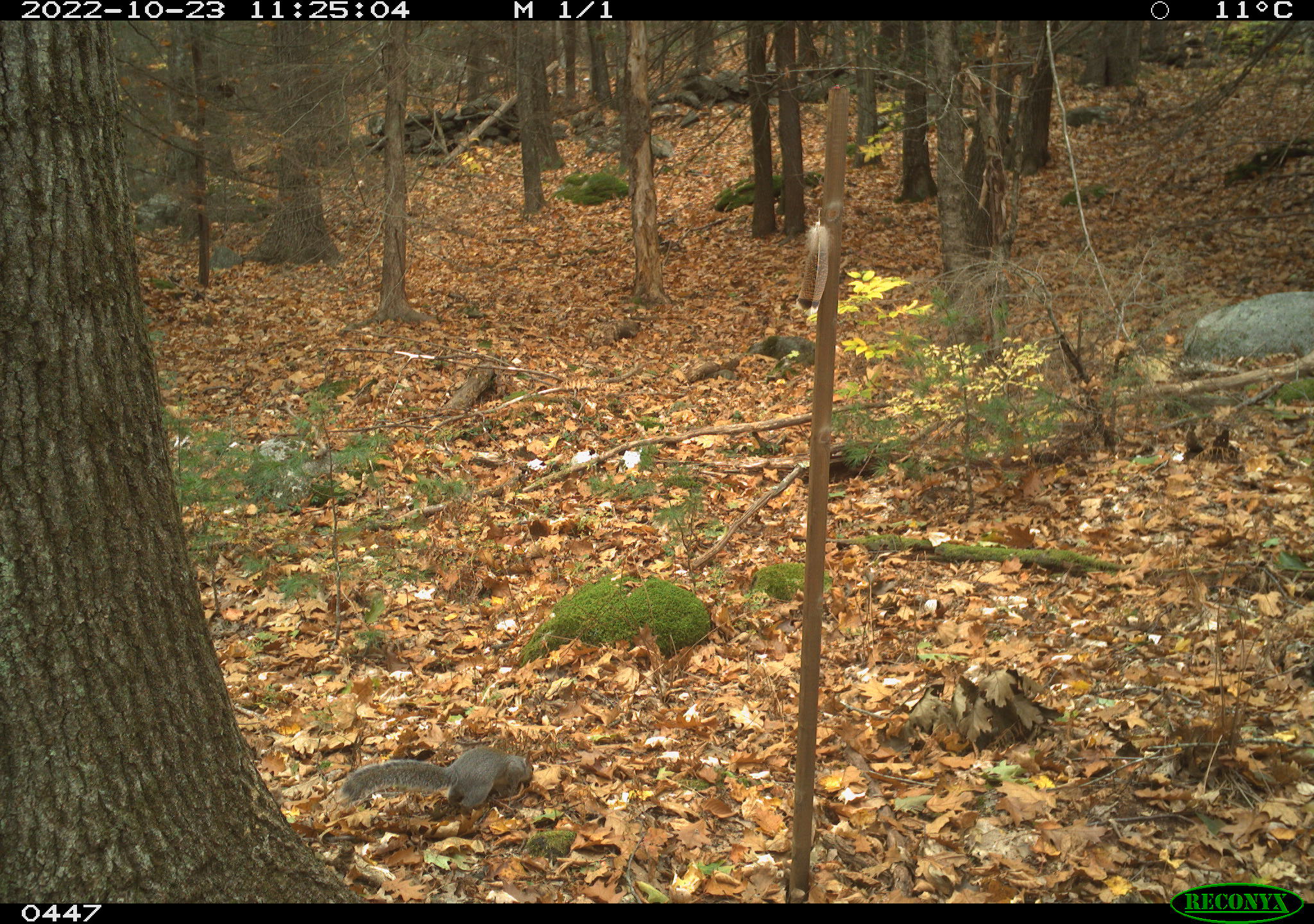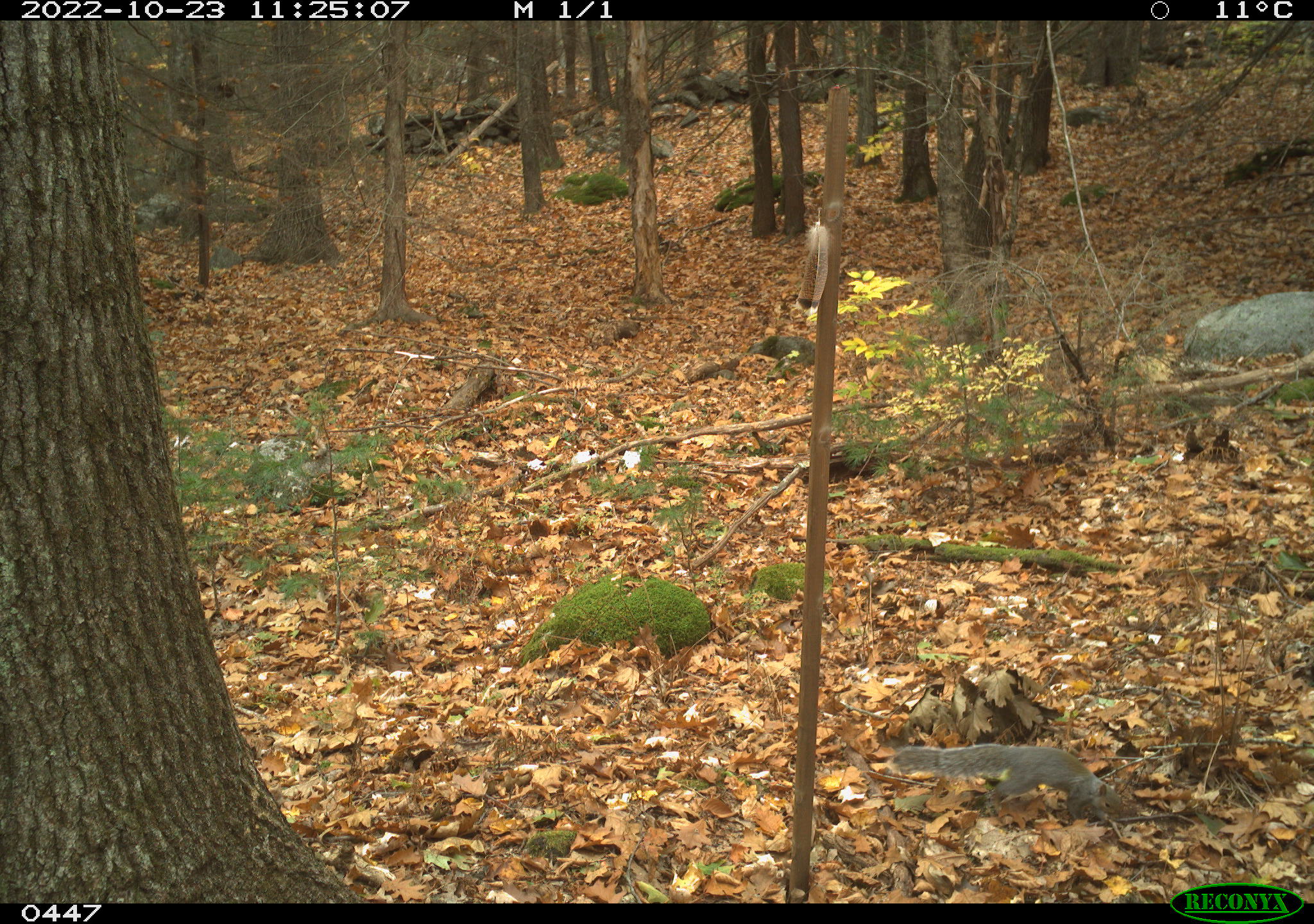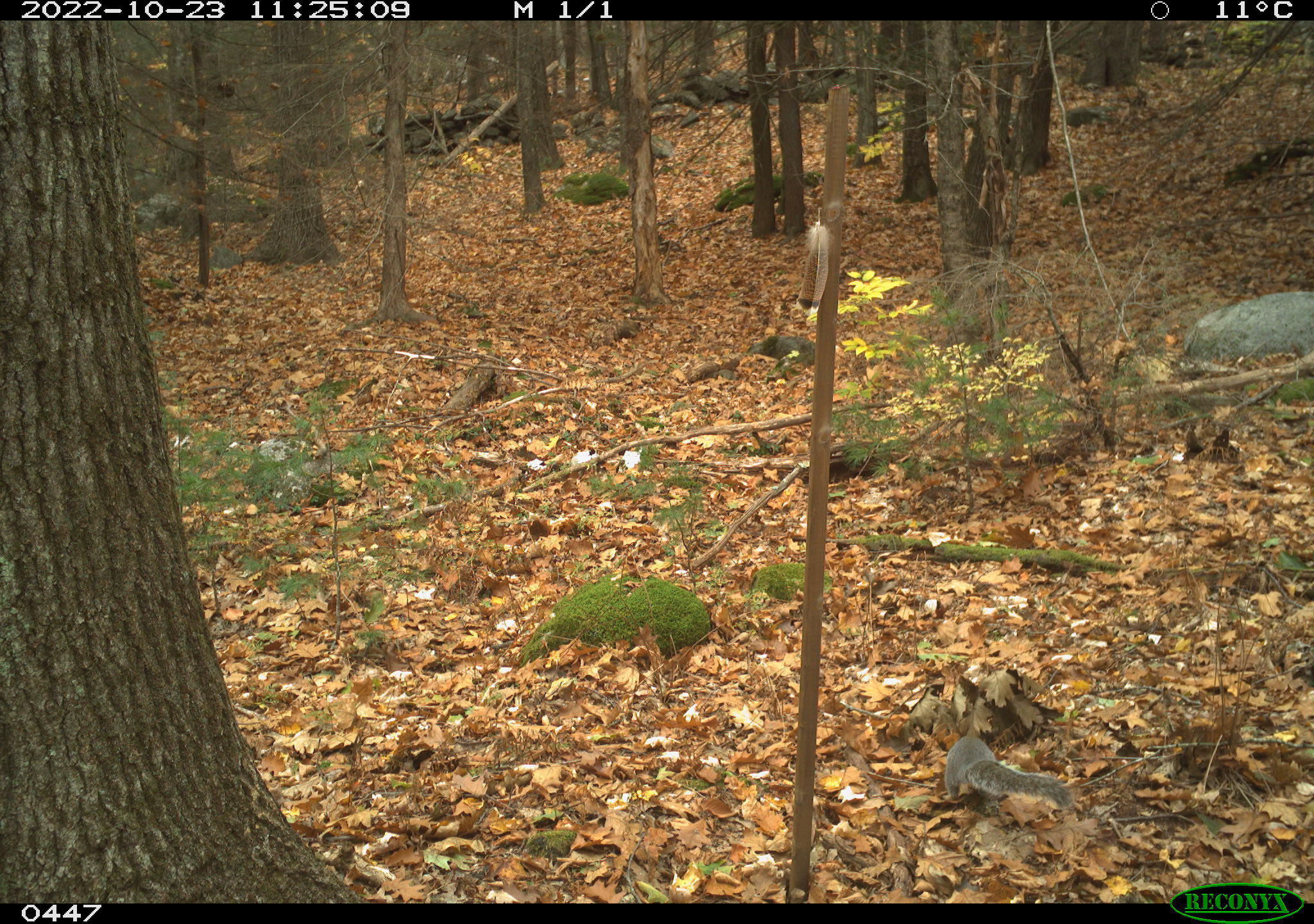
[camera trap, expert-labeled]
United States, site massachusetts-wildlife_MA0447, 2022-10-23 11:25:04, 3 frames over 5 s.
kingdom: Animalia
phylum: Chordata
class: Mammalia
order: Rodentia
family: Sciuridae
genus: Sciurus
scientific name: Sciurus carolinensis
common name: gray squirrel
Gray squirrel (Sciurus carolinensis).